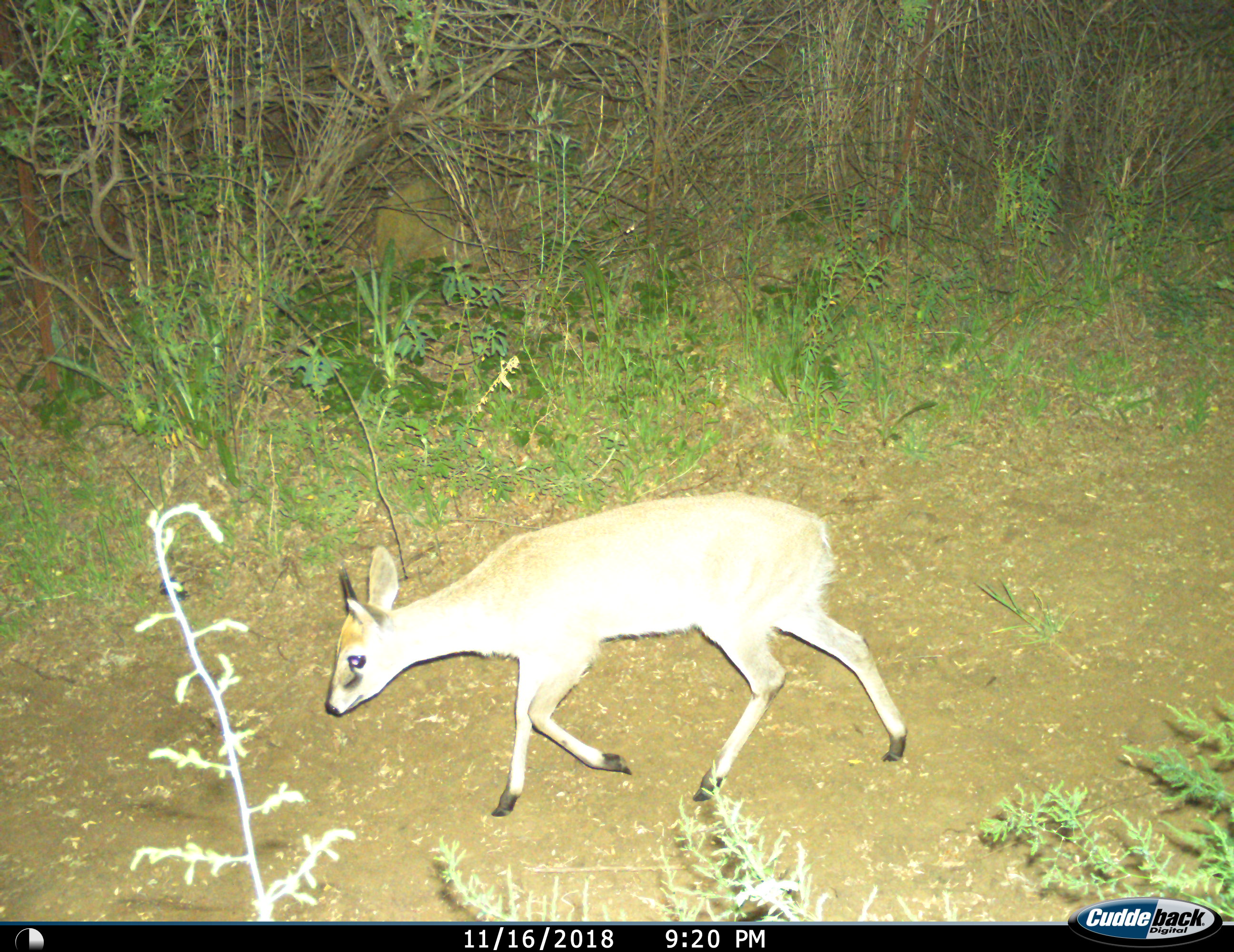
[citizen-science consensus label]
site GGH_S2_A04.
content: unidentified animal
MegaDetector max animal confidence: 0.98